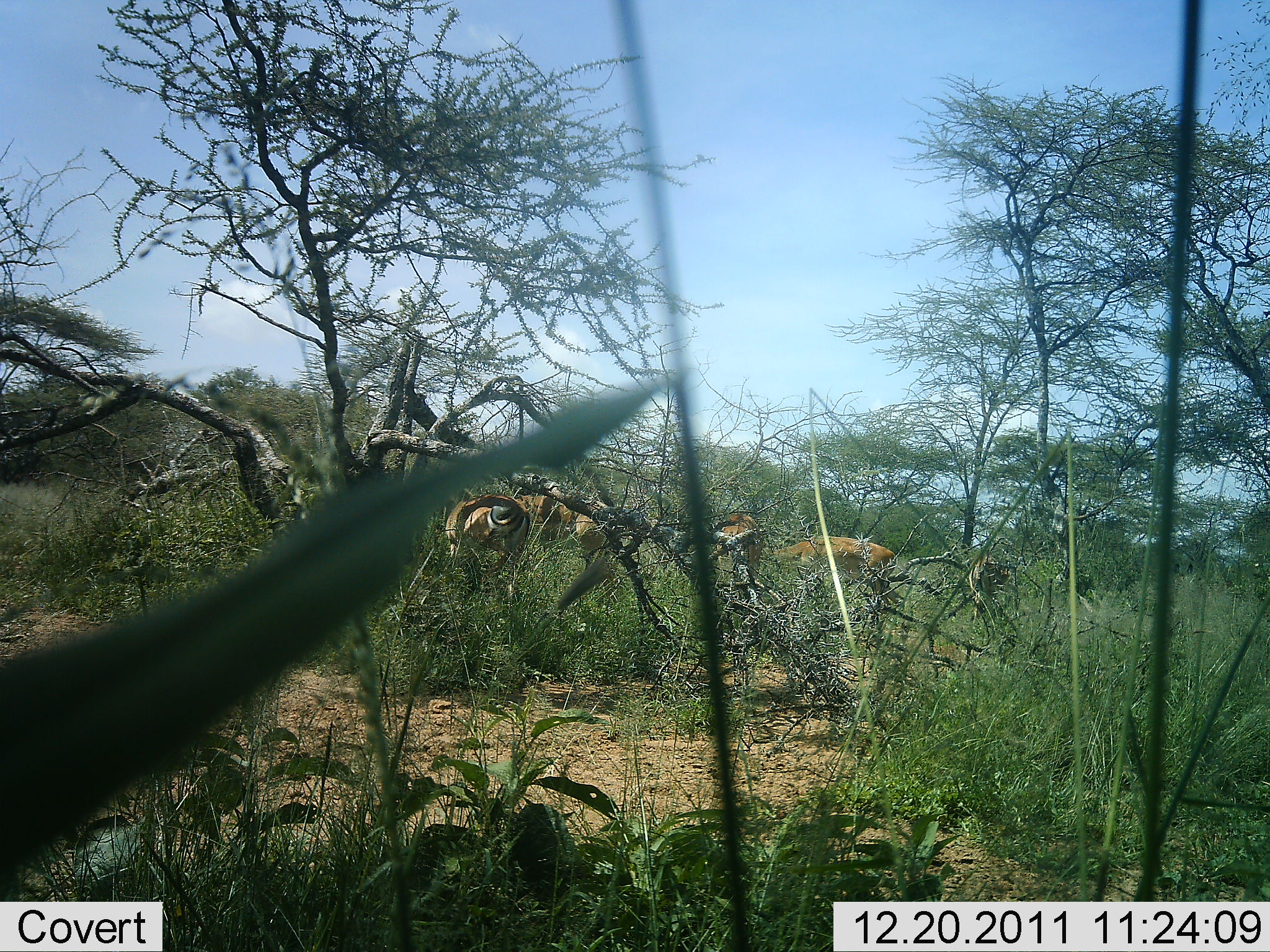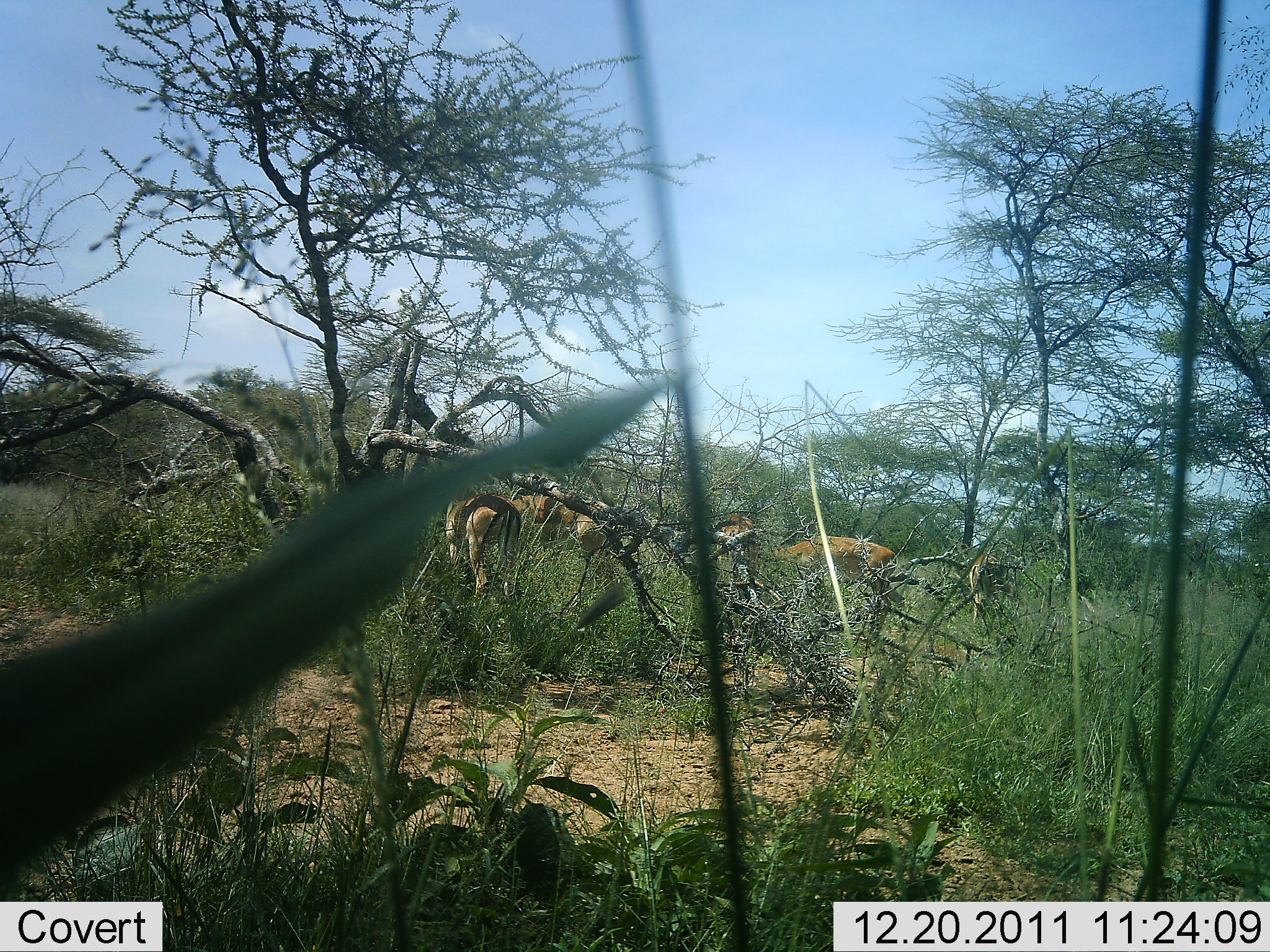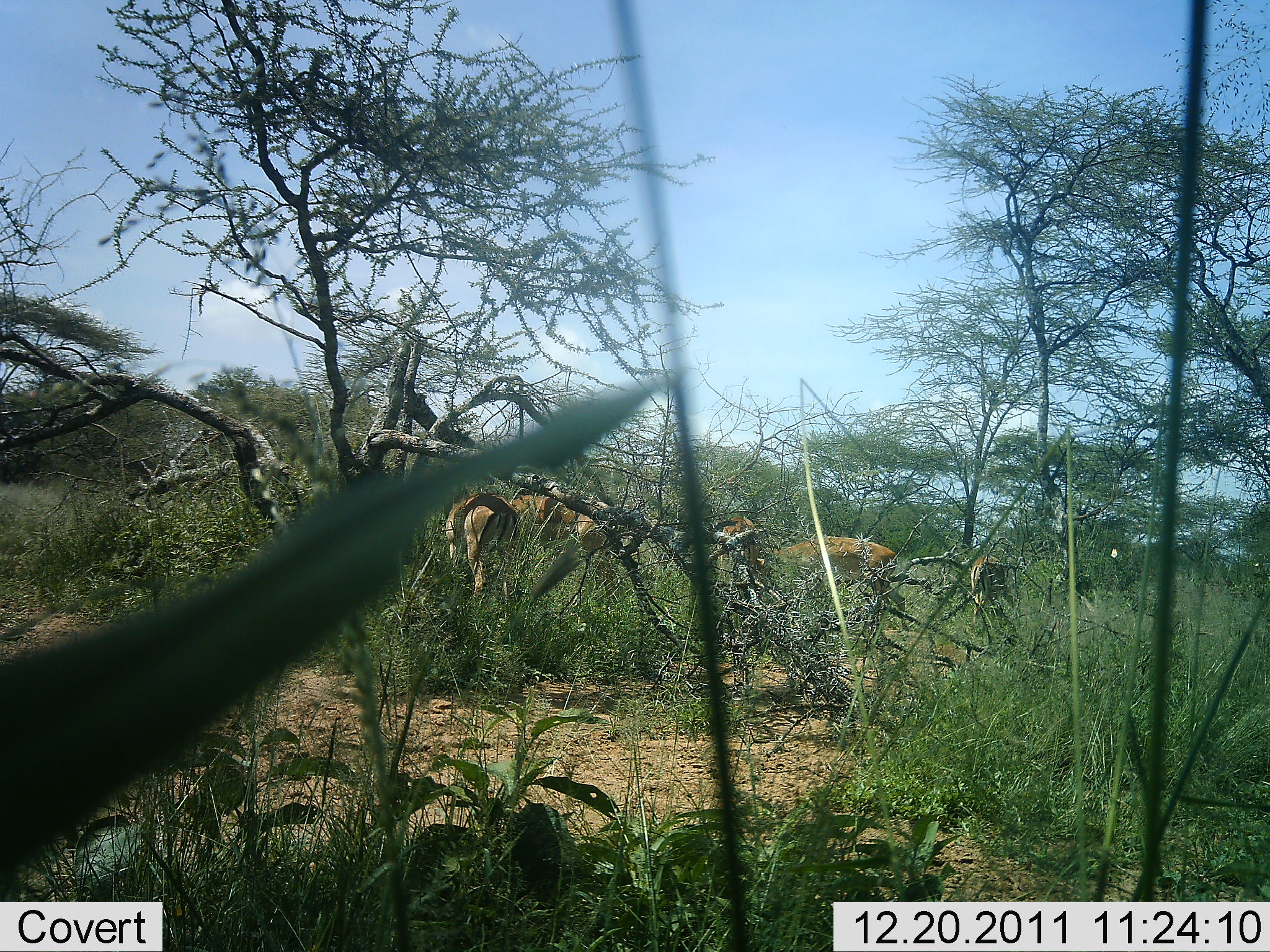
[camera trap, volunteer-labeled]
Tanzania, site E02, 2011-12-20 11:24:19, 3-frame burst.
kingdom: Animalia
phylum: Chordata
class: Mammalia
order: Artiodactyla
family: Bovidae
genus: Nanger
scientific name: Nanger granti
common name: grant's gazelle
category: gazellegrants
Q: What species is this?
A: Gazellegrants (grant's gazelle) (Nanger granti).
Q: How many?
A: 4.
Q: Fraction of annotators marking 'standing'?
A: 50%.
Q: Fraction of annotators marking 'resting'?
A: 0%.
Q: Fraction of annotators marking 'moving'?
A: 10%.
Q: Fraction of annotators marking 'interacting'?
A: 0%.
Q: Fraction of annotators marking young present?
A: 0%.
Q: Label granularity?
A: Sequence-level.